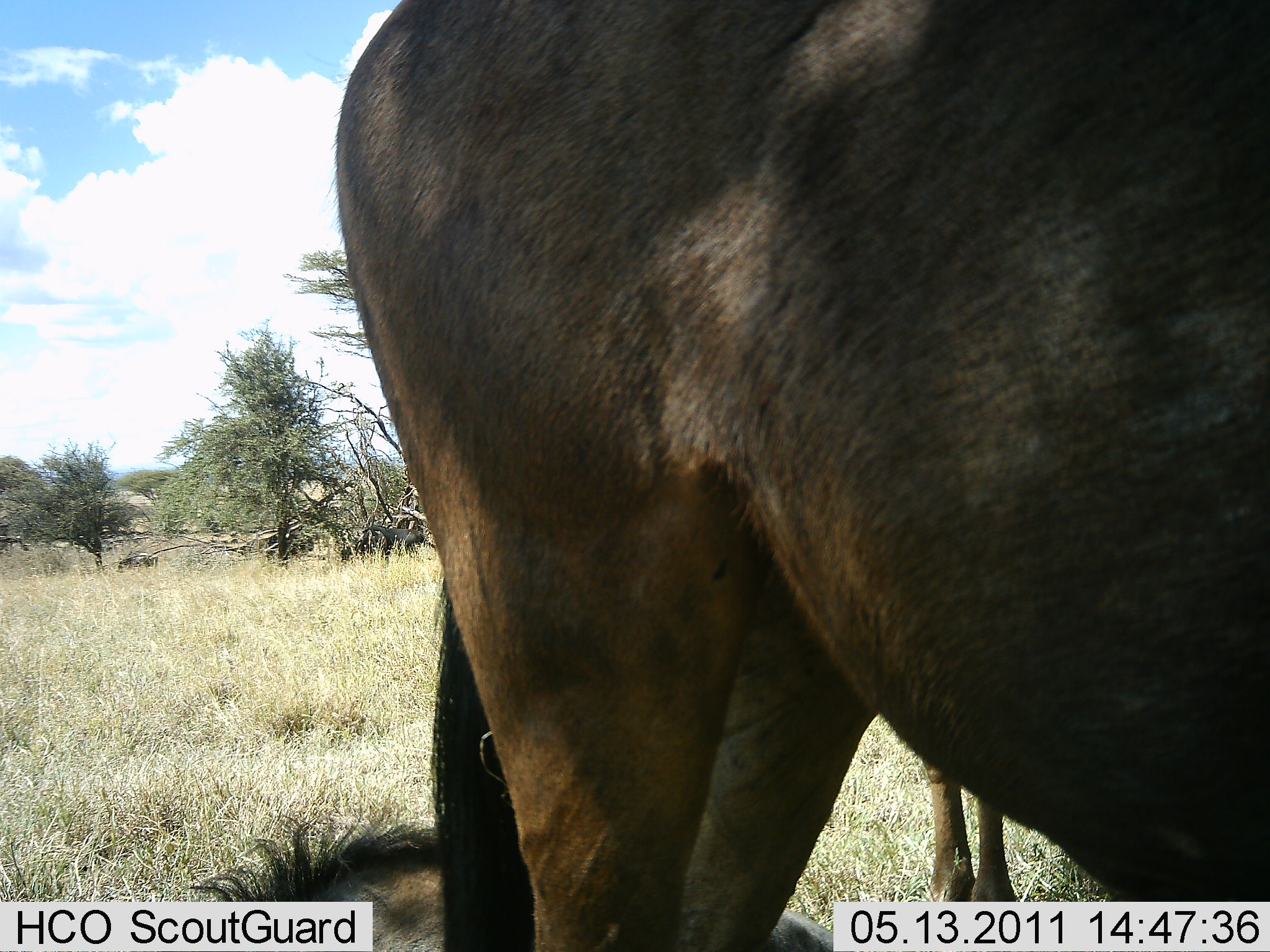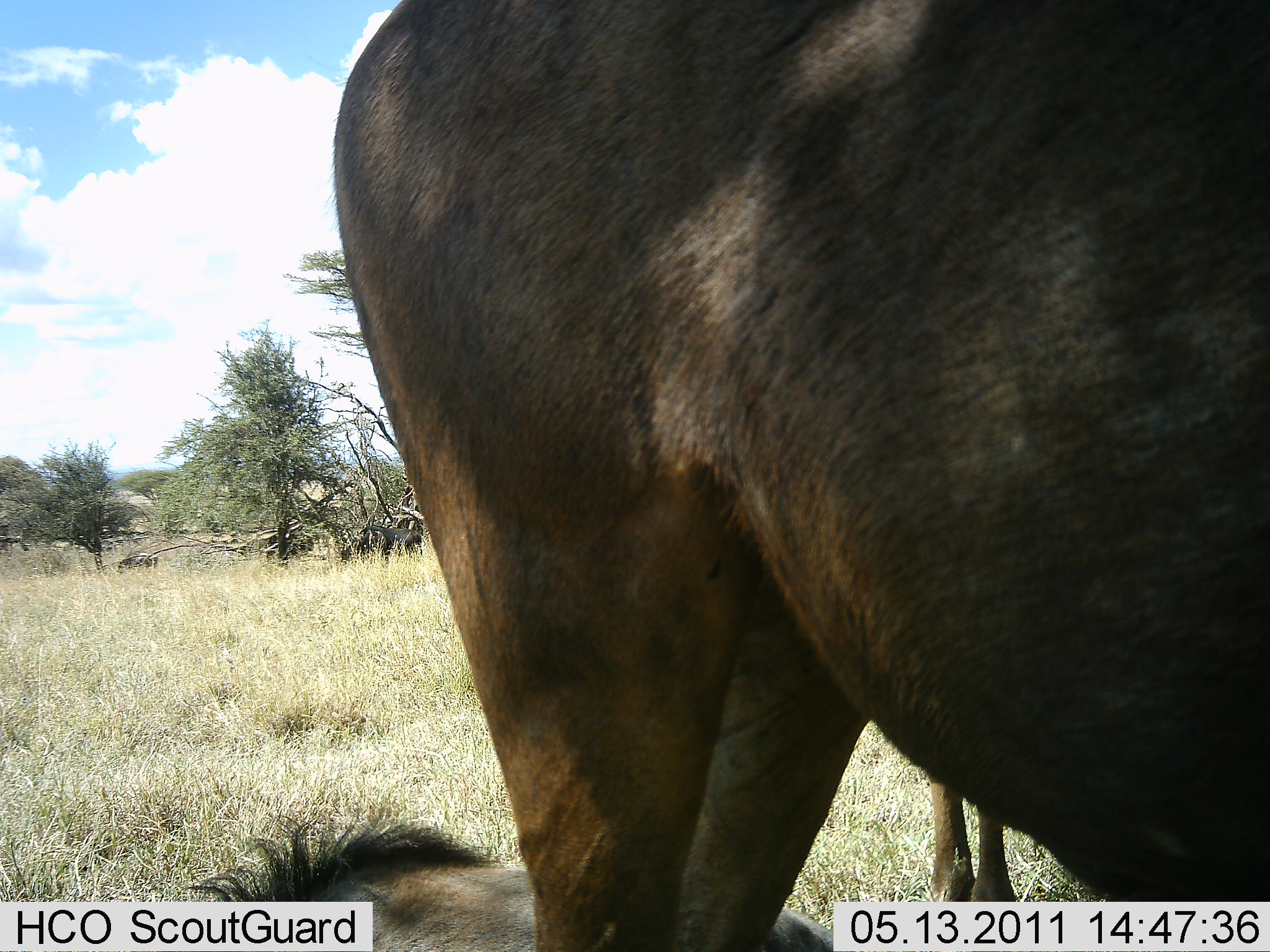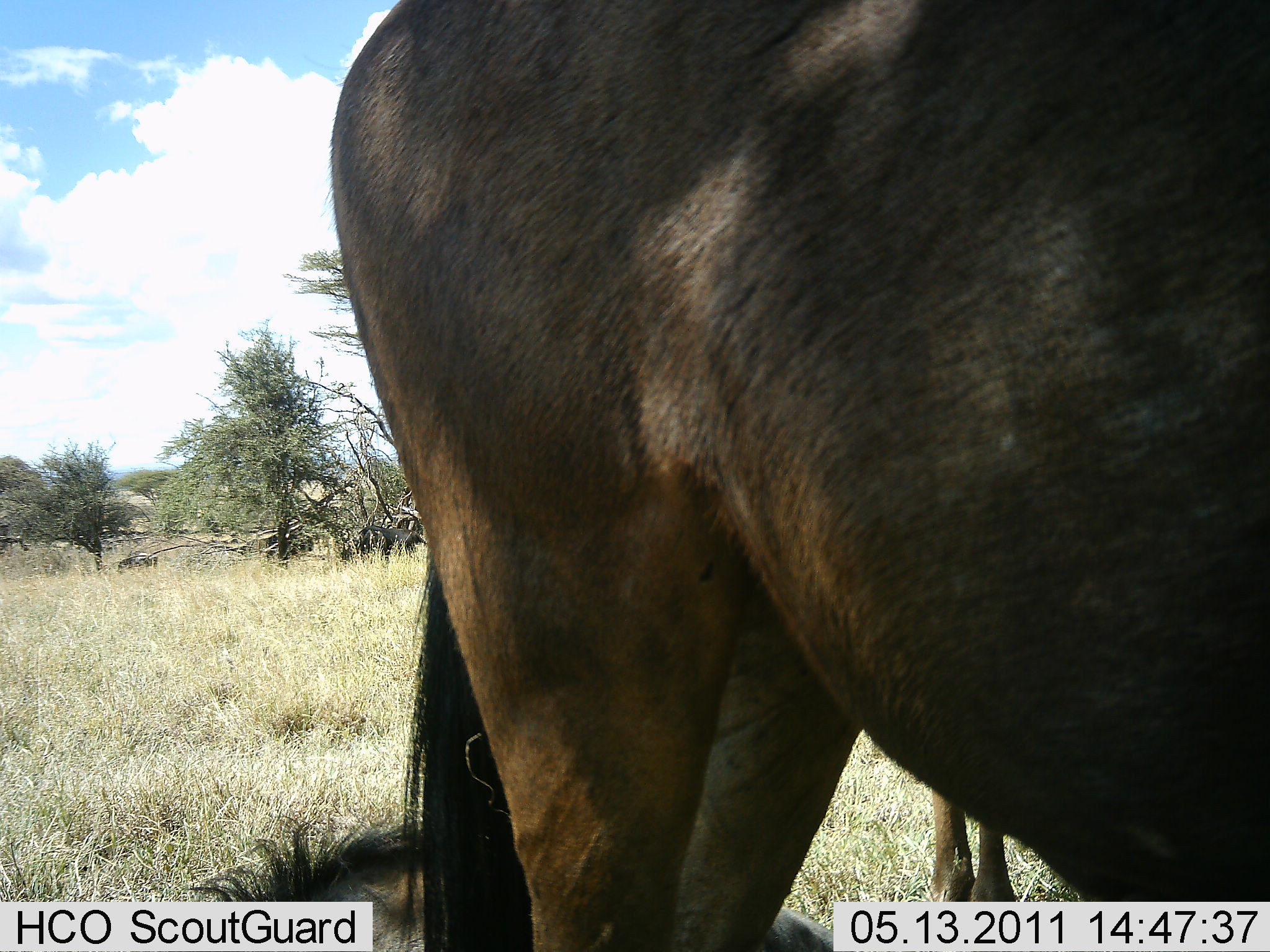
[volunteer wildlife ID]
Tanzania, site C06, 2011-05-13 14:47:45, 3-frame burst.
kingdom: Animalia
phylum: Chordata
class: Mammalia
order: Artiodactyla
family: Bovidae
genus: Connochaetes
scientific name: Connochaetes taurinus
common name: blue wildebeest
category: wildebeest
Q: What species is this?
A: Wildebeest (blue wildebeest) (Connochaetes taurinus).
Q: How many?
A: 3.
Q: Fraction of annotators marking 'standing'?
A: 91%.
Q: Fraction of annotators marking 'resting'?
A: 82%.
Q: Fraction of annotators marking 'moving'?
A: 0%.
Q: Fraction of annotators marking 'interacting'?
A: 0%.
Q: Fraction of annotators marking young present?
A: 9%.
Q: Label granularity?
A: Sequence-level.